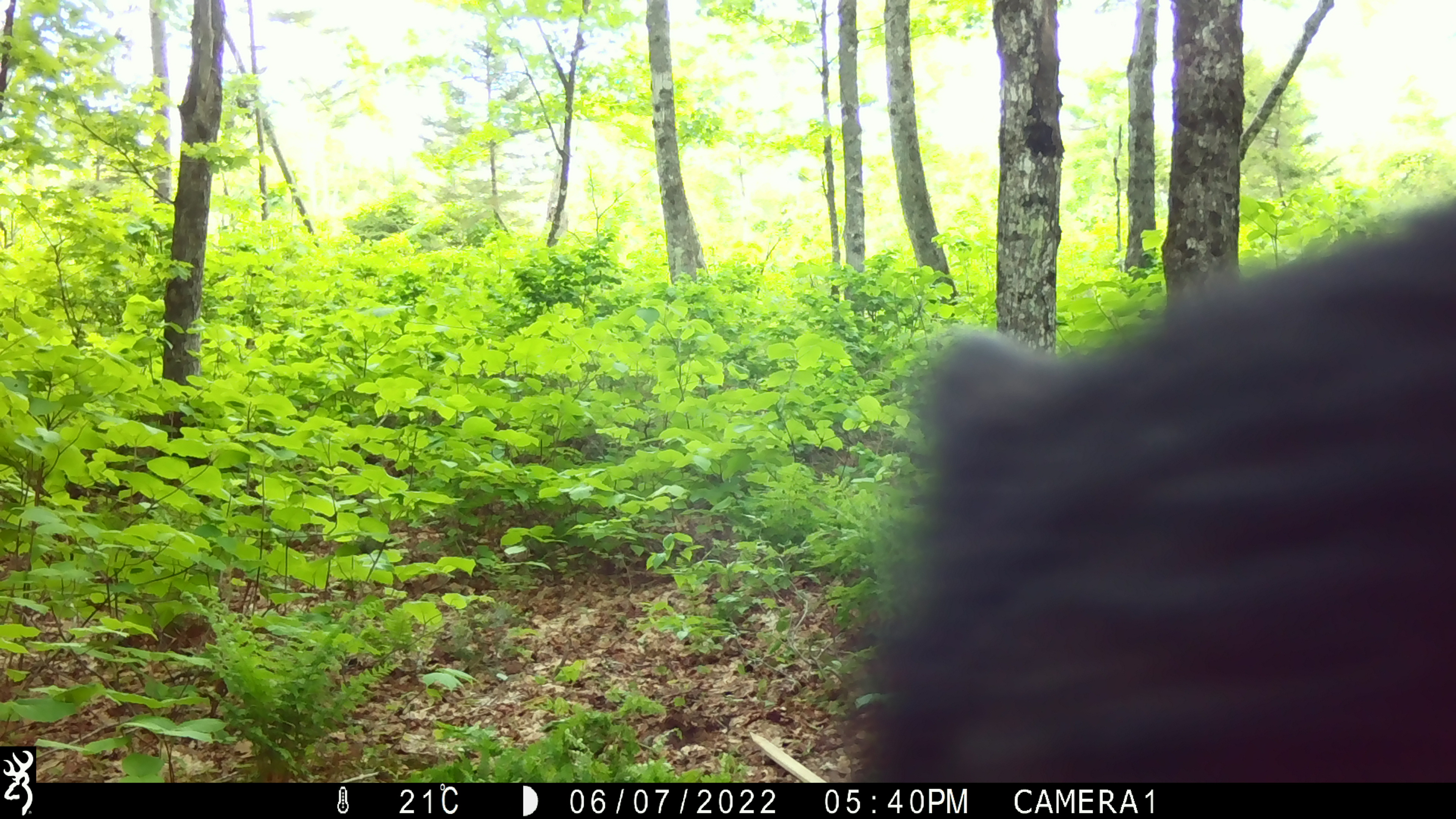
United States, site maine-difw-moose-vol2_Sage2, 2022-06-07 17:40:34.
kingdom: Animalia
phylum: Chordata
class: Mammalia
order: Carnivora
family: Ursidae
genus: Ursus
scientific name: Ursus americanus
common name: black bear